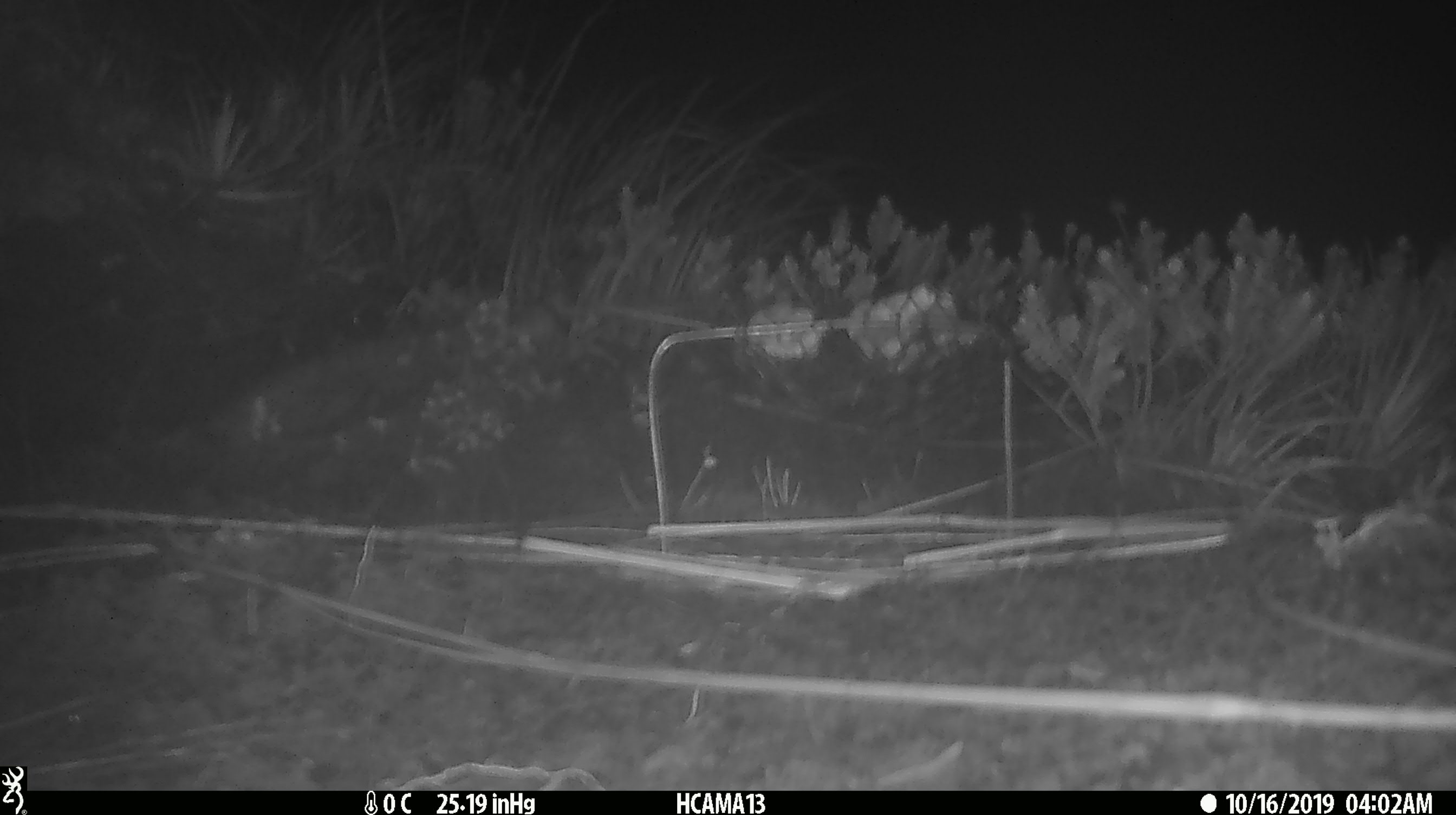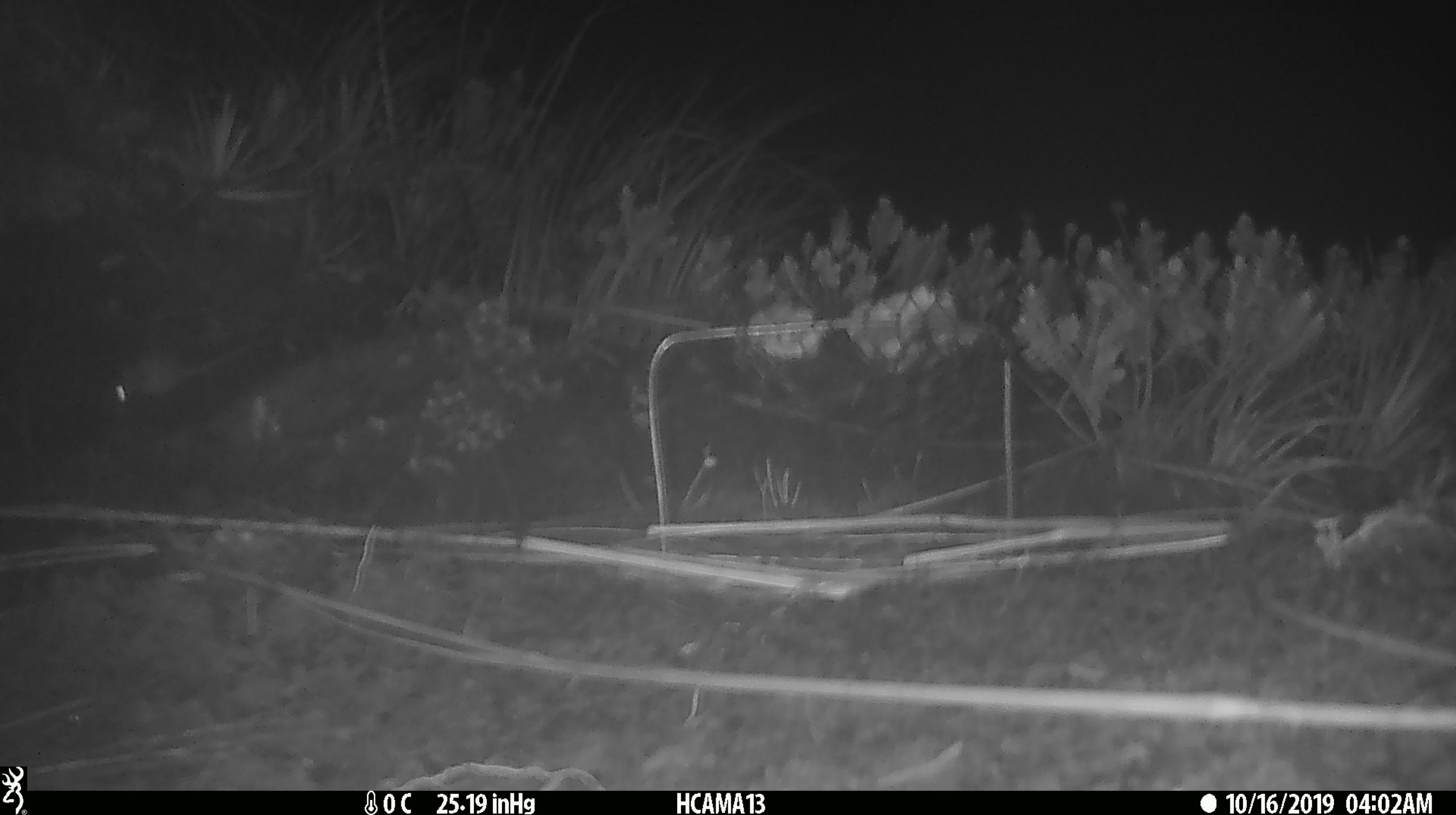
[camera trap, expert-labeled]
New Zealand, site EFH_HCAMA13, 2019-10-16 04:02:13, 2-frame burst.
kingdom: Animalia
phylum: Chordata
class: Mammalia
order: Rodentia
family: Muridae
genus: Mus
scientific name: Mus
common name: mouse